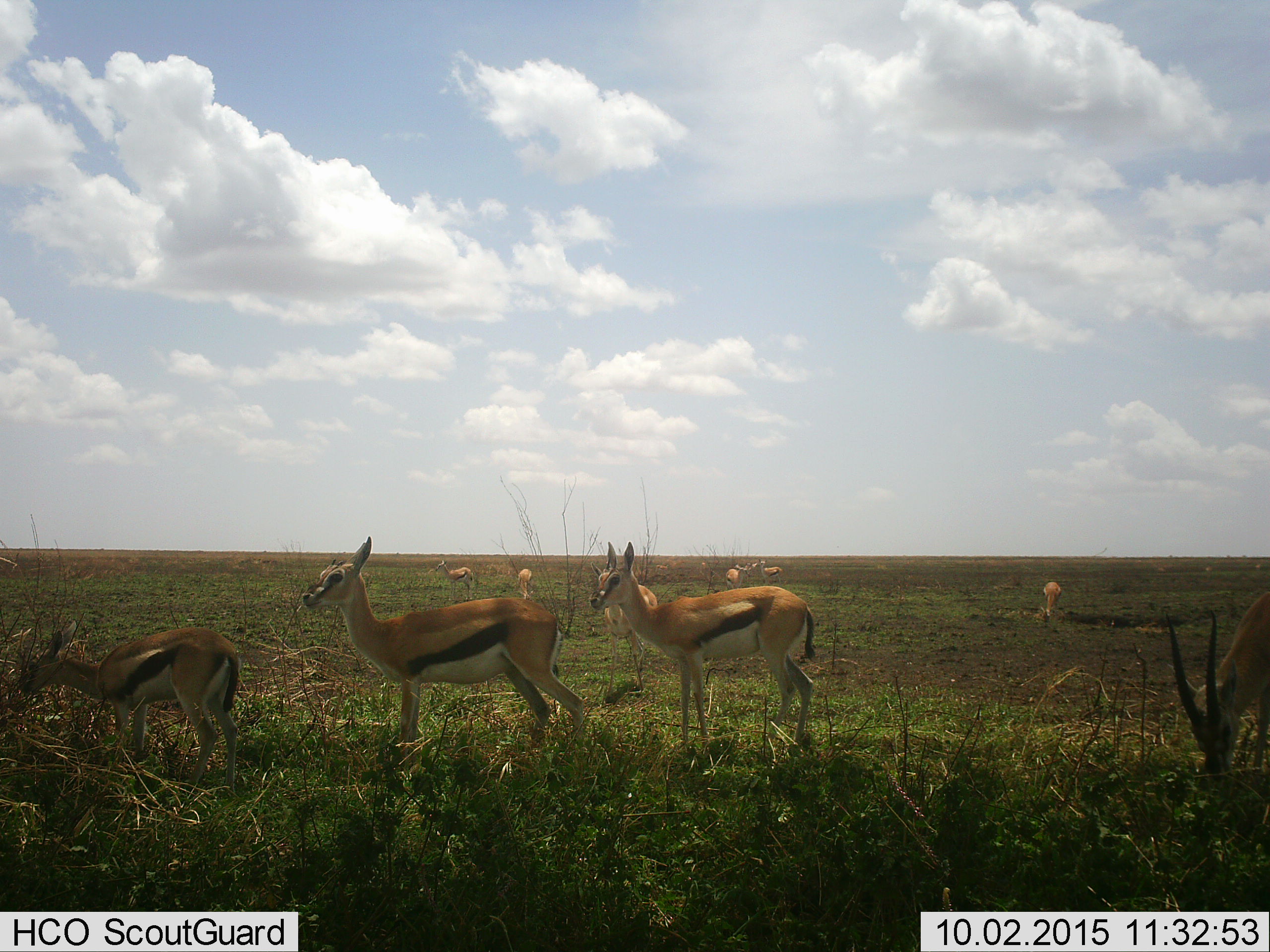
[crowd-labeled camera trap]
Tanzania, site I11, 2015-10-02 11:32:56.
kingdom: Animalia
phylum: Chordata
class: Mammalia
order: Artiodactyla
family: Bovidae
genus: Eudorcas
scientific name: Eudorcas thomsonii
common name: thomson's gazelle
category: gazellethomsons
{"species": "gazellethomsons (thomson's gazelle) (Eudorcas thomsonii)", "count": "11-50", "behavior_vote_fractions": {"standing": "80%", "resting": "0%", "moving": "40%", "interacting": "10%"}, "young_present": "30%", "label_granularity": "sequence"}